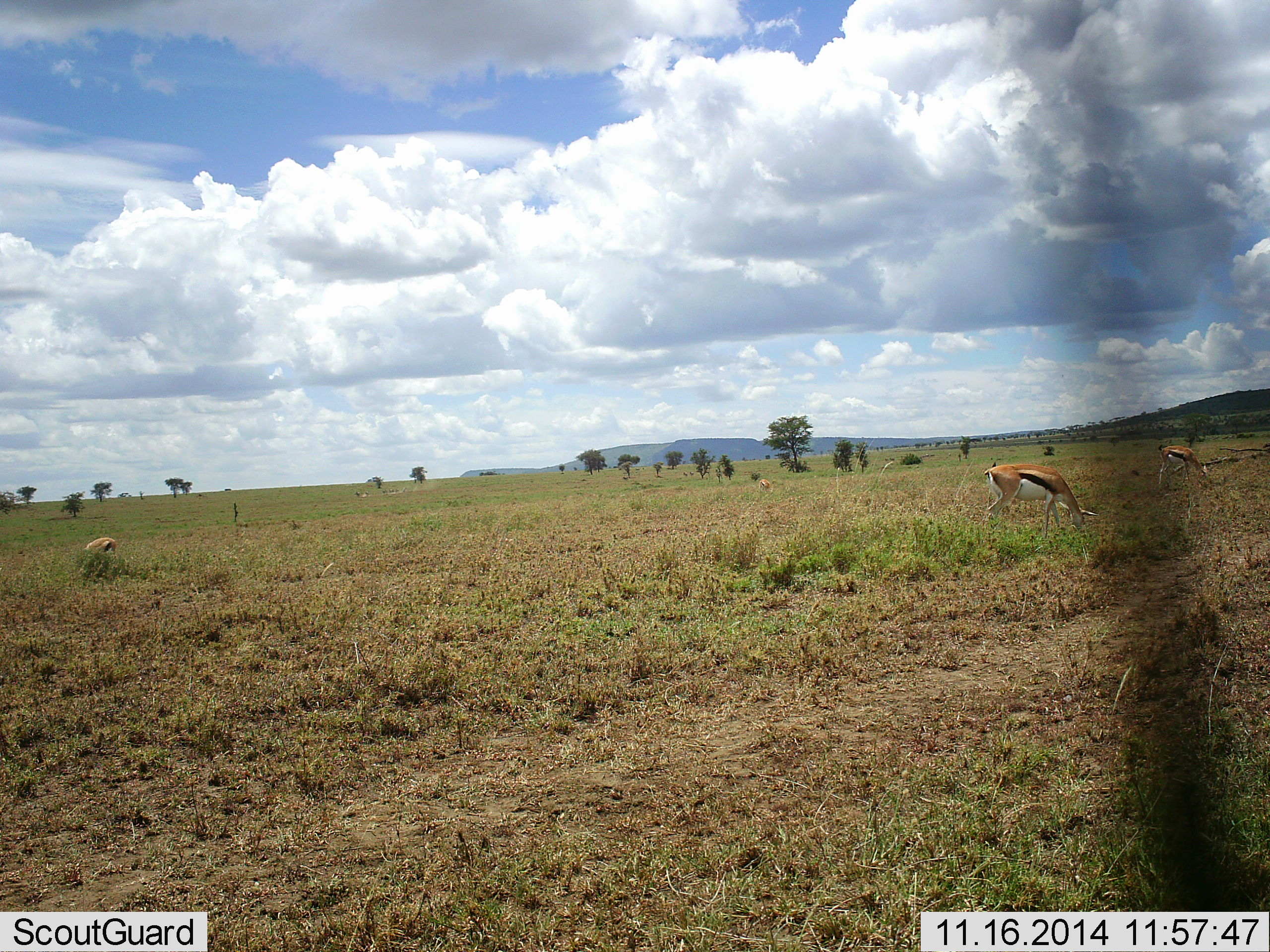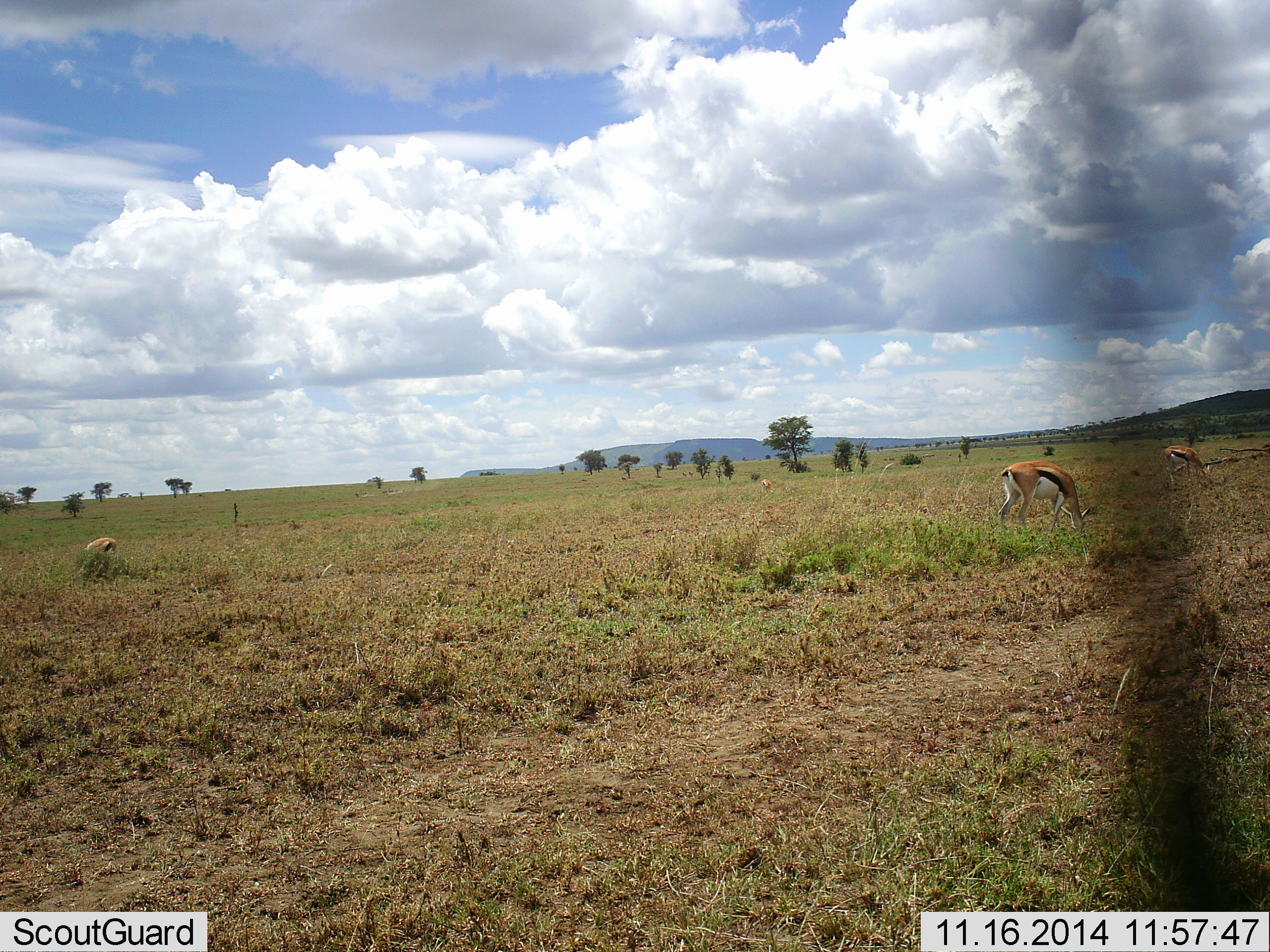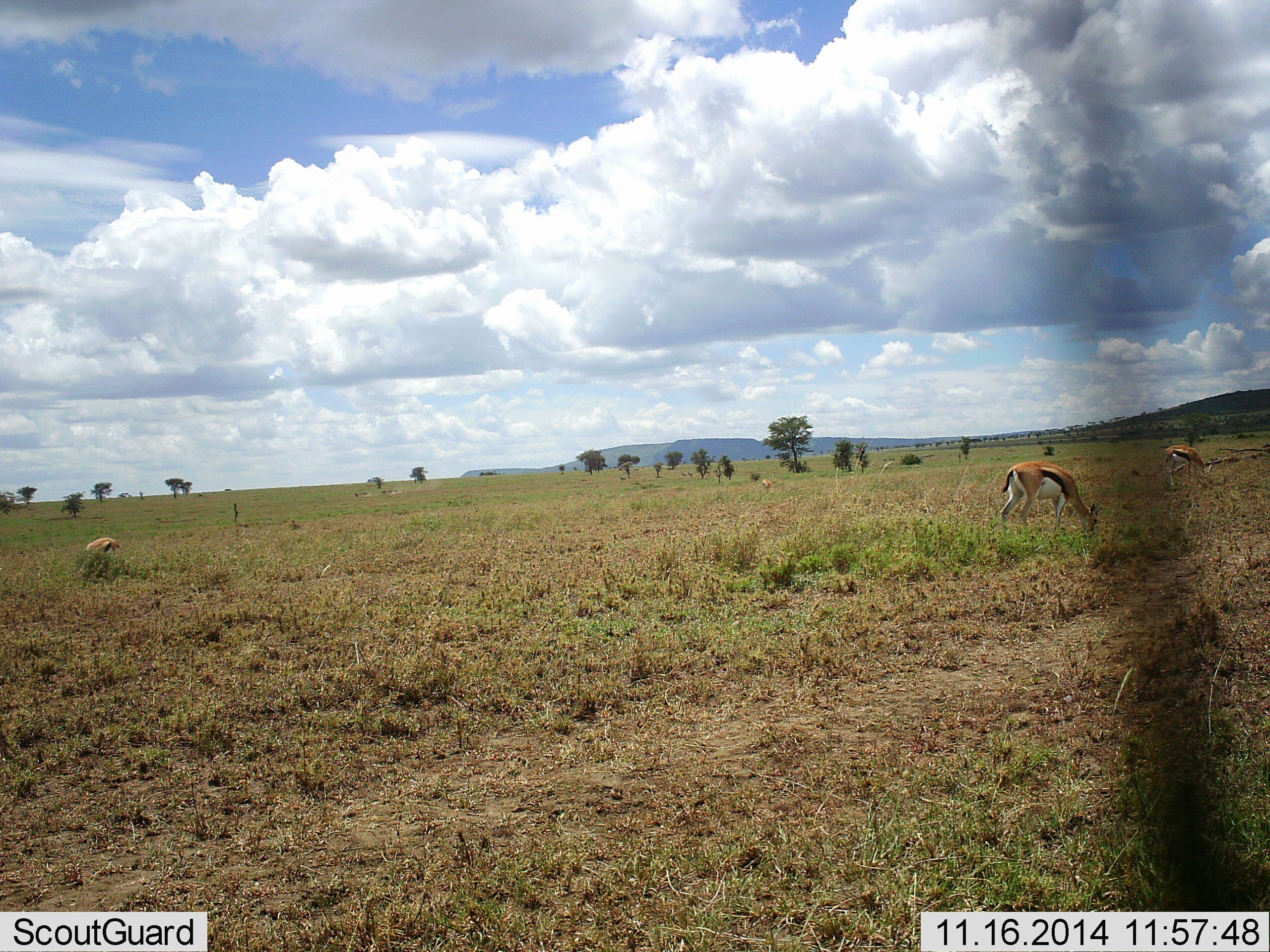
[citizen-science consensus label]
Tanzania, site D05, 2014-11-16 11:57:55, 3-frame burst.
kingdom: Animalia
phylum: Chordata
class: Mammalia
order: Artiodactyla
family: Bovidae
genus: Eudorcas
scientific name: Eudorcas thomsonii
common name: thomson's gazelle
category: gazellethomsons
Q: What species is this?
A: Gazellethomsons (thomson's gazelle) (Eudorcas thomsonii).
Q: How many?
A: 3.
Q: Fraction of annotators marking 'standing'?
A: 30%.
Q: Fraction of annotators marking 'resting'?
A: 0%.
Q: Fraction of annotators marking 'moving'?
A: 0%.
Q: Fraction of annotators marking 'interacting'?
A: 0%.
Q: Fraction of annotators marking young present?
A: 0%.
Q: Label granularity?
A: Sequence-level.